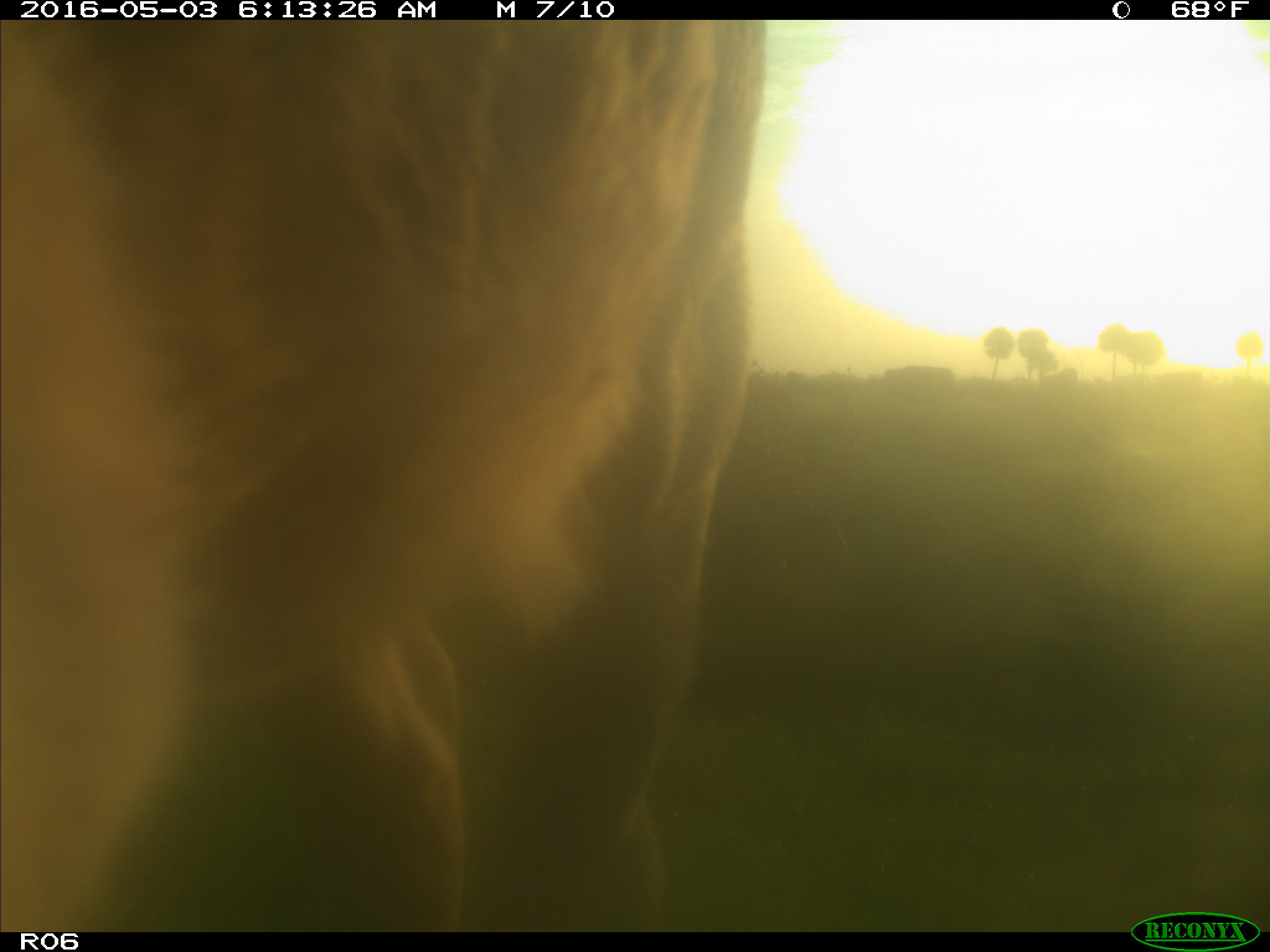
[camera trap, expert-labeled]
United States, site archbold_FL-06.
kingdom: Animalia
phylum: Chordata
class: Mammalia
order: Artiodactyla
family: Bovidae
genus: Bos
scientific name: Bos taurus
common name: domestic cow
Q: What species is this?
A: Bos taurus (domestic cow).